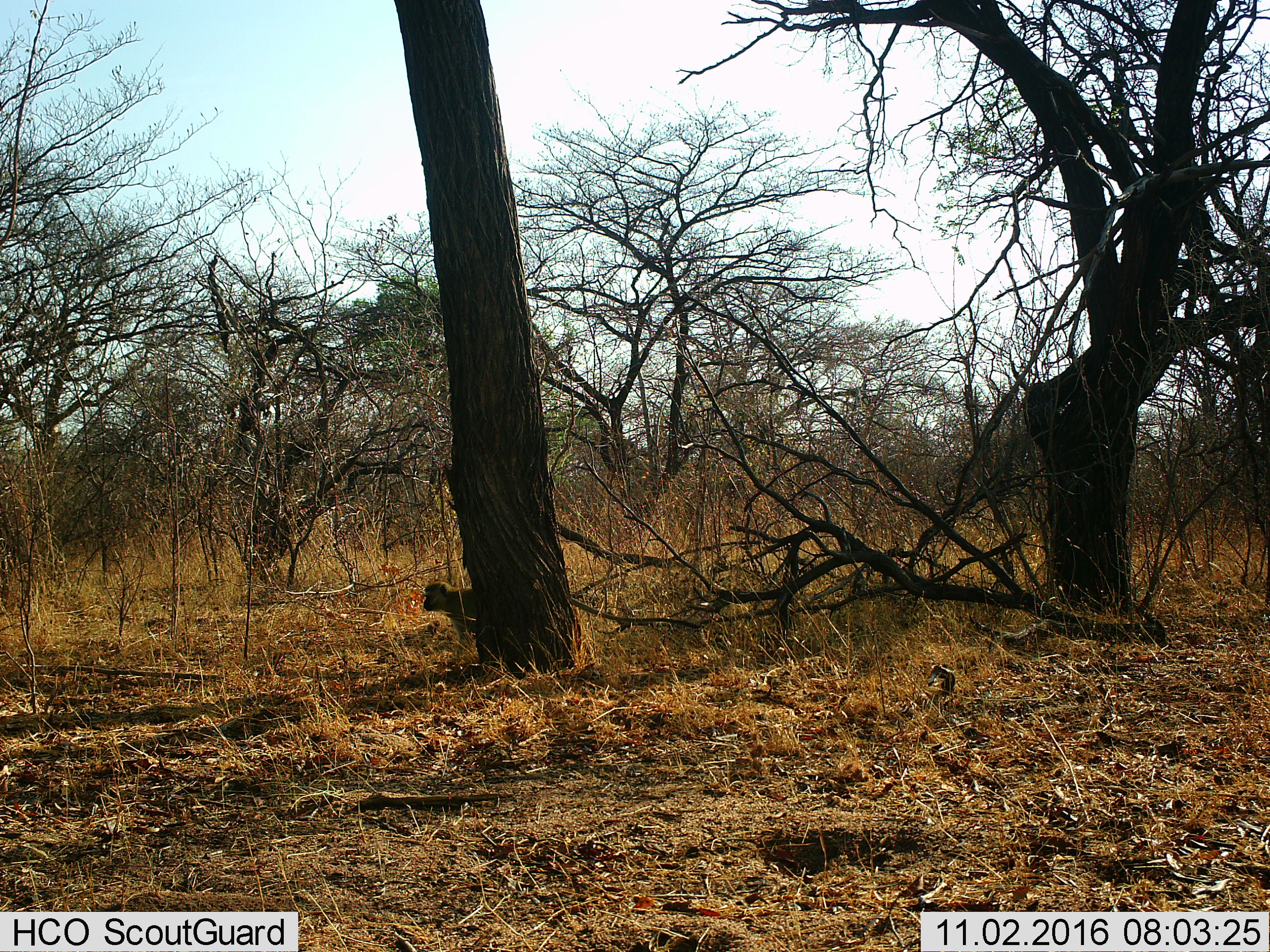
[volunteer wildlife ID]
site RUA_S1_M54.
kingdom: Animalia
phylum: Chordata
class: Mammalia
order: Primates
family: Cercopithecidae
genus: Chlorocebus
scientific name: Chlorocebus pygerythrus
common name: vervet monkey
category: monkeyvervet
Monkeyvervet (vervet monkey) (Chlorocebus pygerythrus), count 1. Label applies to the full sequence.